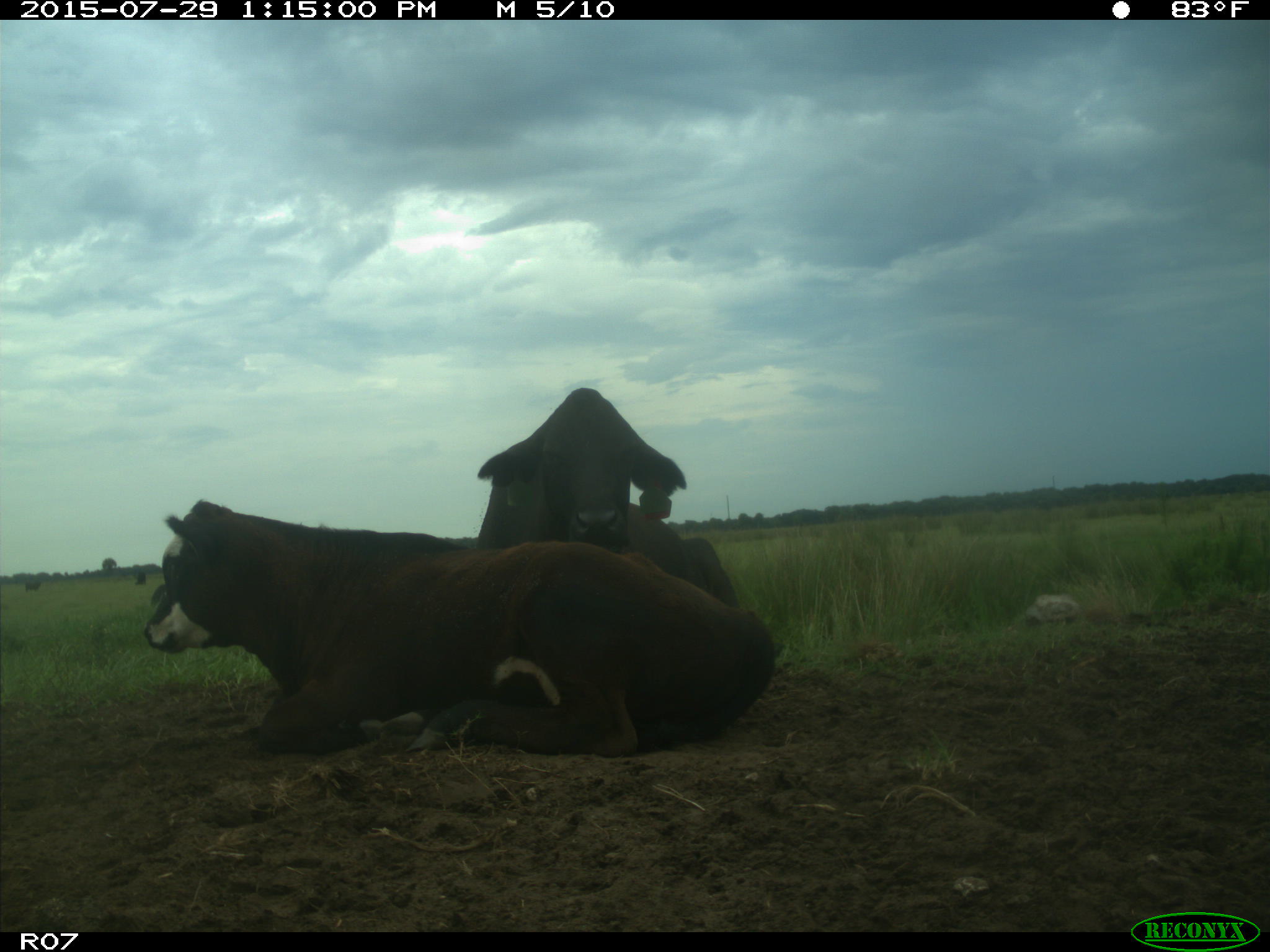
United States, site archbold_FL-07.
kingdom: Animalia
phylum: Chordata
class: Mammalia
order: Artiodactyla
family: Bovidae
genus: Bos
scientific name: Bos taurus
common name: domestic cow